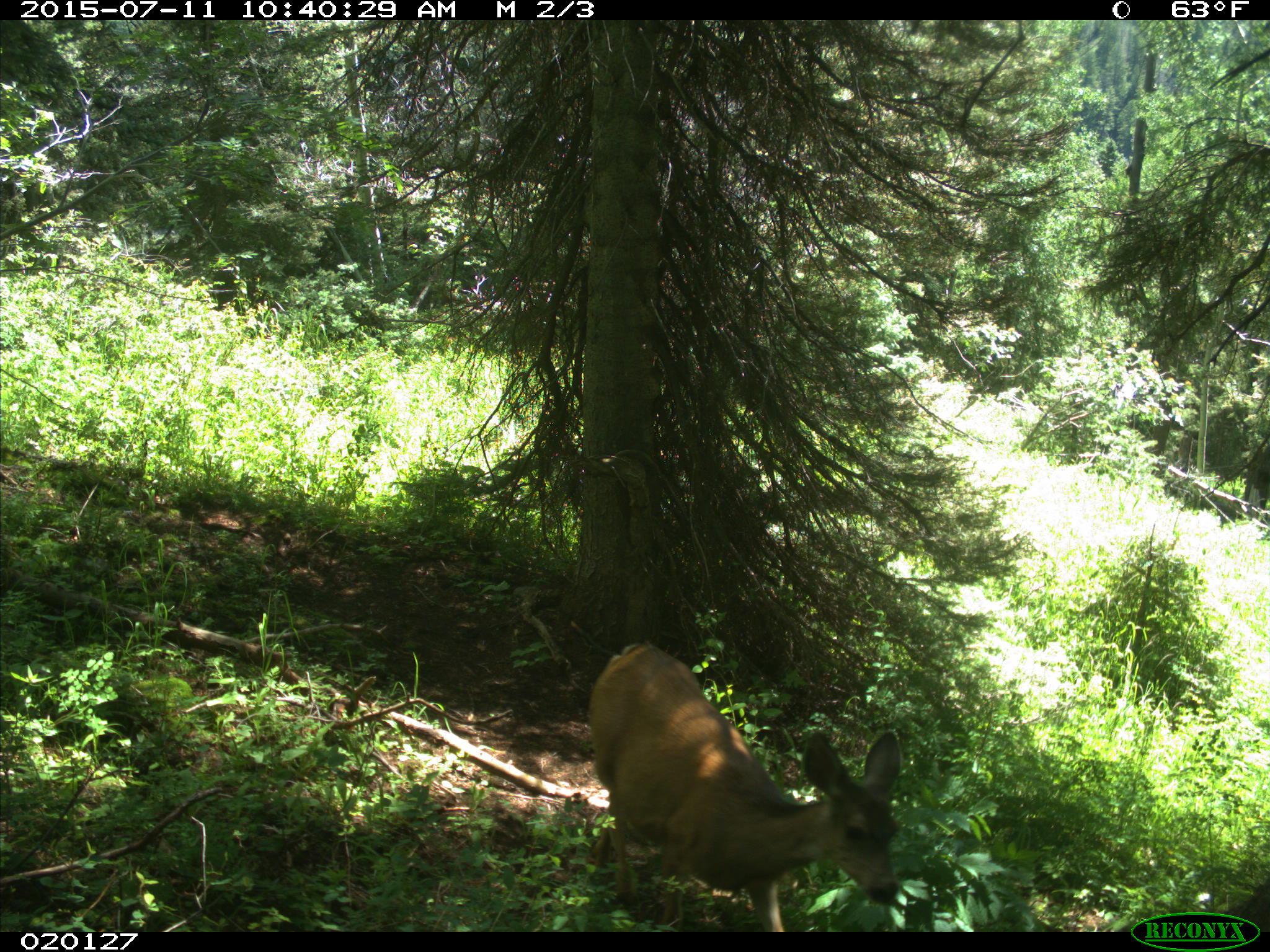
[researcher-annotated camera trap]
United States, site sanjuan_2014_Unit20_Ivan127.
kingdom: Animalia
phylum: Chordata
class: Mammalia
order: Artiodactyla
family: Cervidae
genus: Odocoileus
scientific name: Odocoileus hemionus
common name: mule deer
Odocoileus hemionus (mule deer).